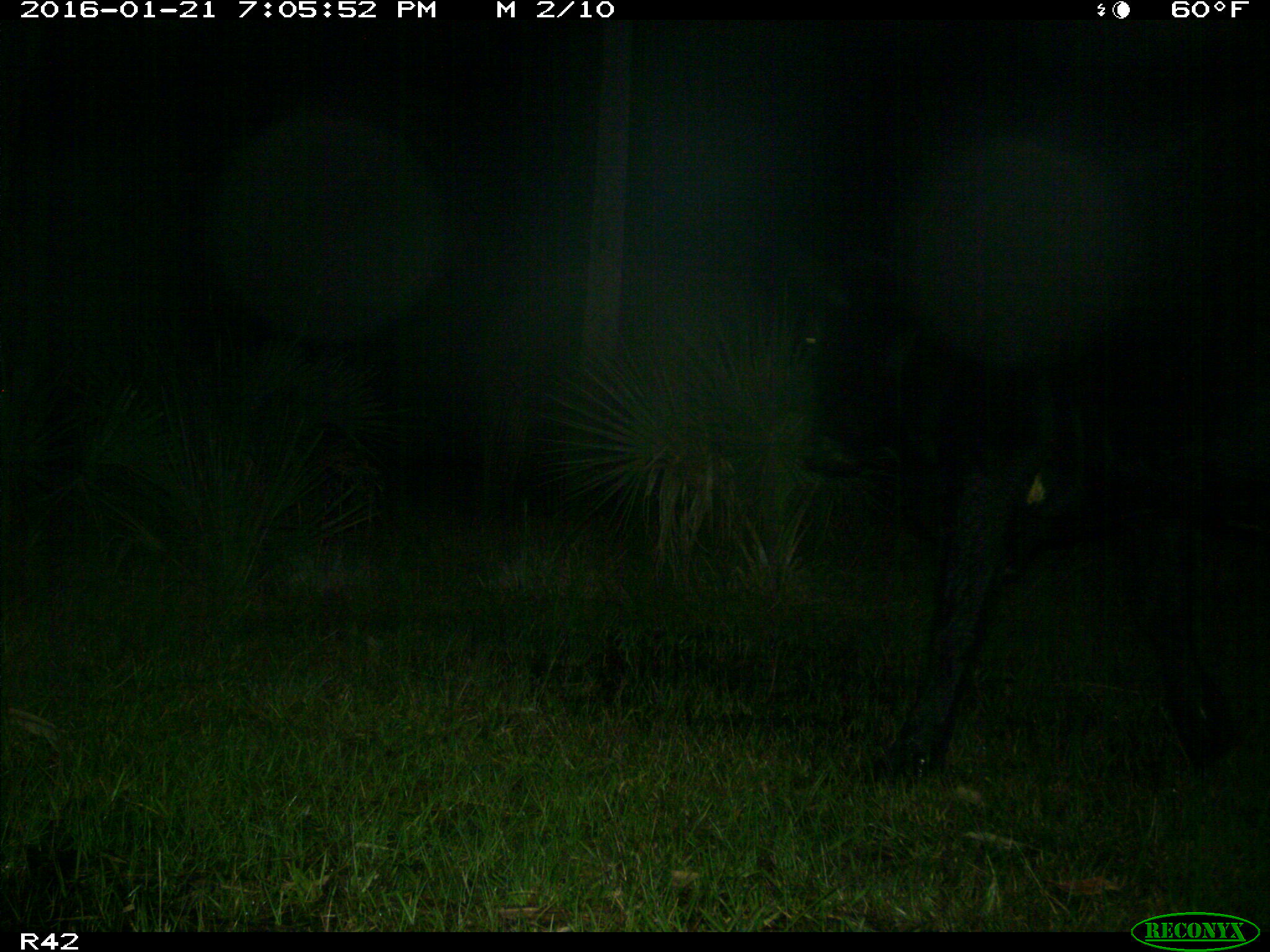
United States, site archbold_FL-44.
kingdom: Animalia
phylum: Chordata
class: Mammalia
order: Artiodactyla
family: Bovidae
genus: Bos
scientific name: Bos taurus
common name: domestic cow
Bos taurus (domestic cow).